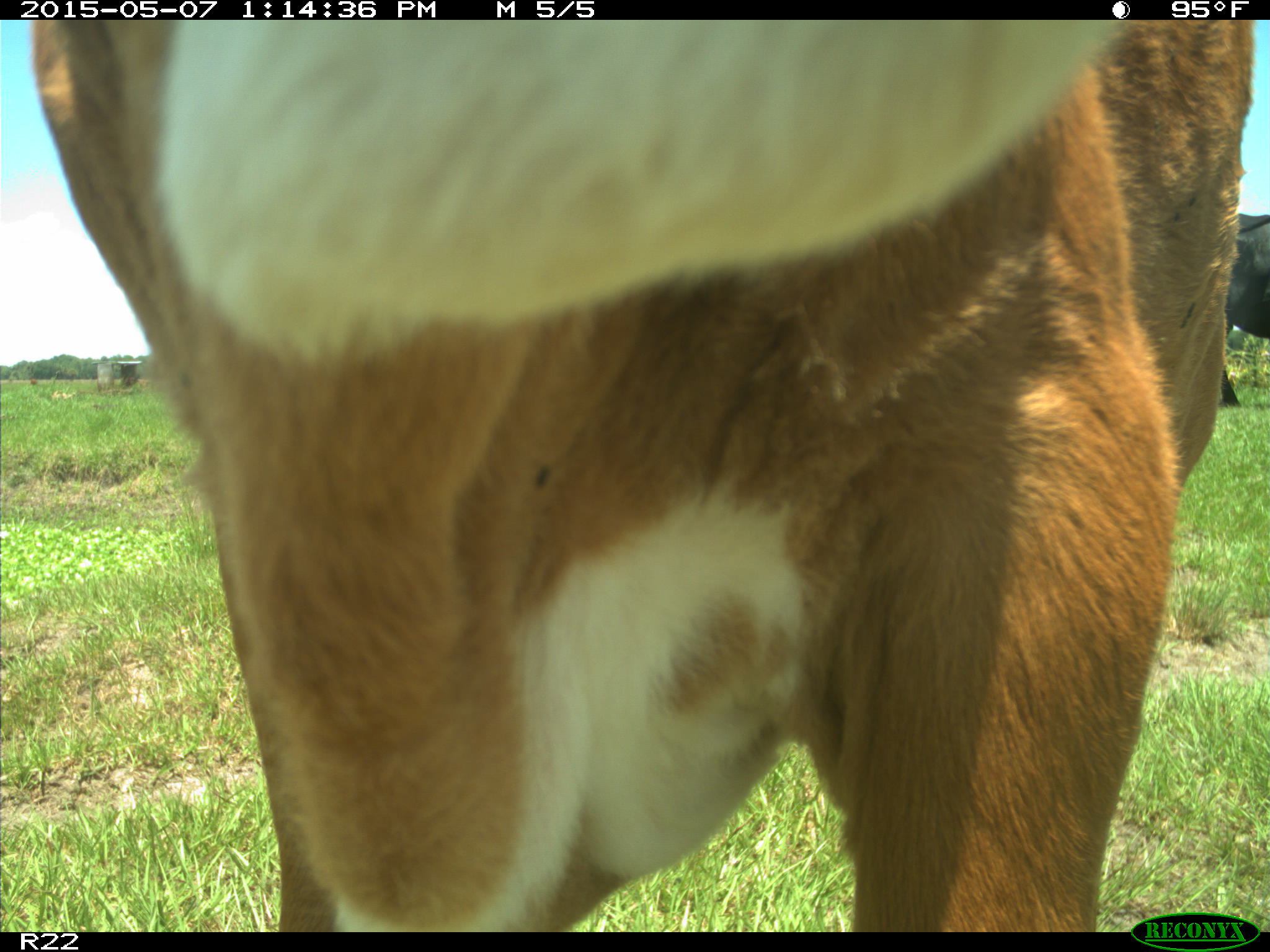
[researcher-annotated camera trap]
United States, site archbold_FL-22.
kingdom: Animalia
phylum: Chordata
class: Mammalia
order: Artiodactyla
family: Bovidae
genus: Bos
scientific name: Bos taurus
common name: domestic cow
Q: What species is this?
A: Bos taurus (domestic cow).